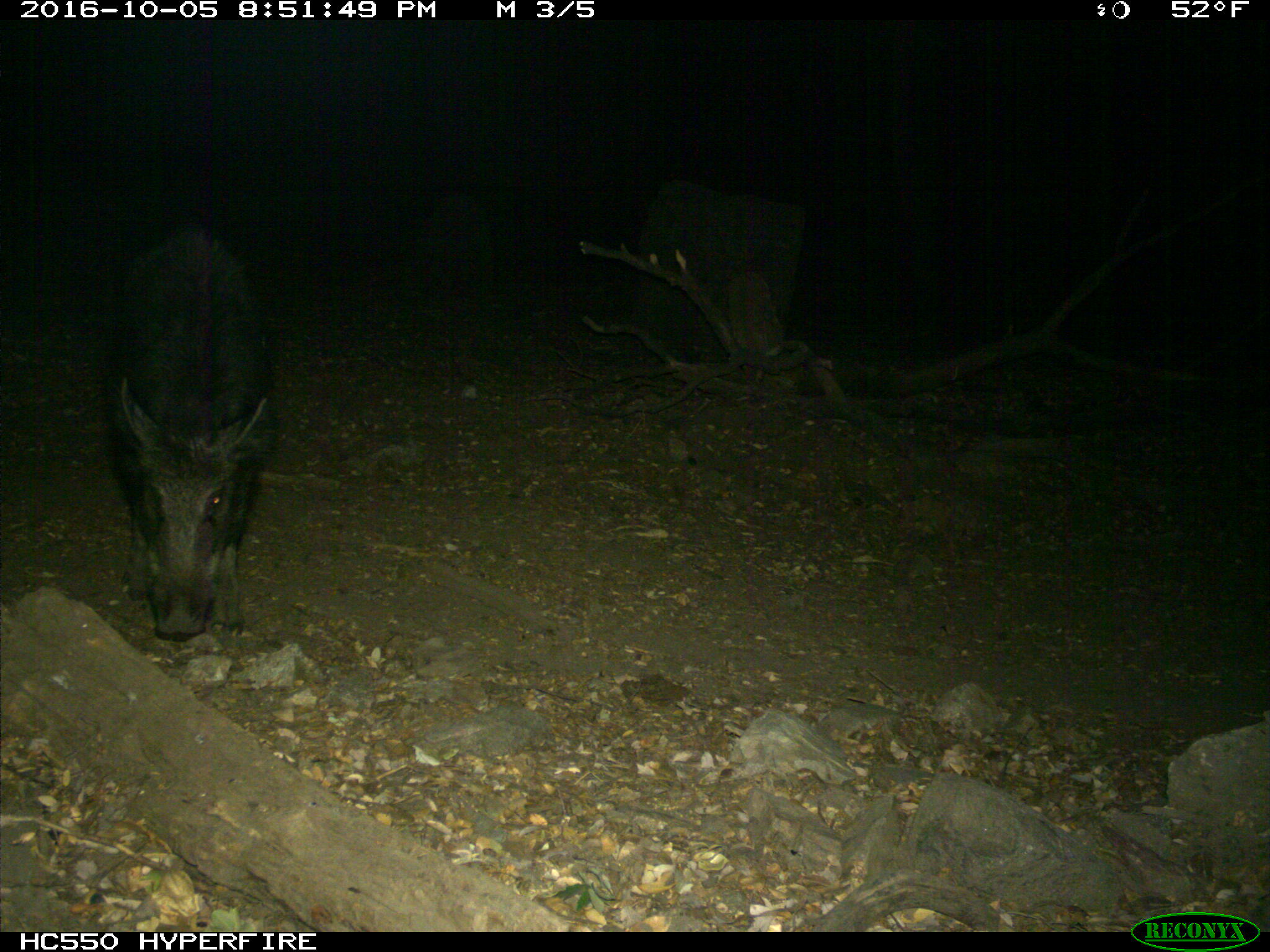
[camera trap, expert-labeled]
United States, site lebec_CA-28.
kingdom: Animalia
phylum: Chordata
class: Mammalia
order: Artiodactyla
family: Suidae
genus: Sus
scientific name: Sus scrofa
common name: wild boar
Sus scrofa (wild boar).